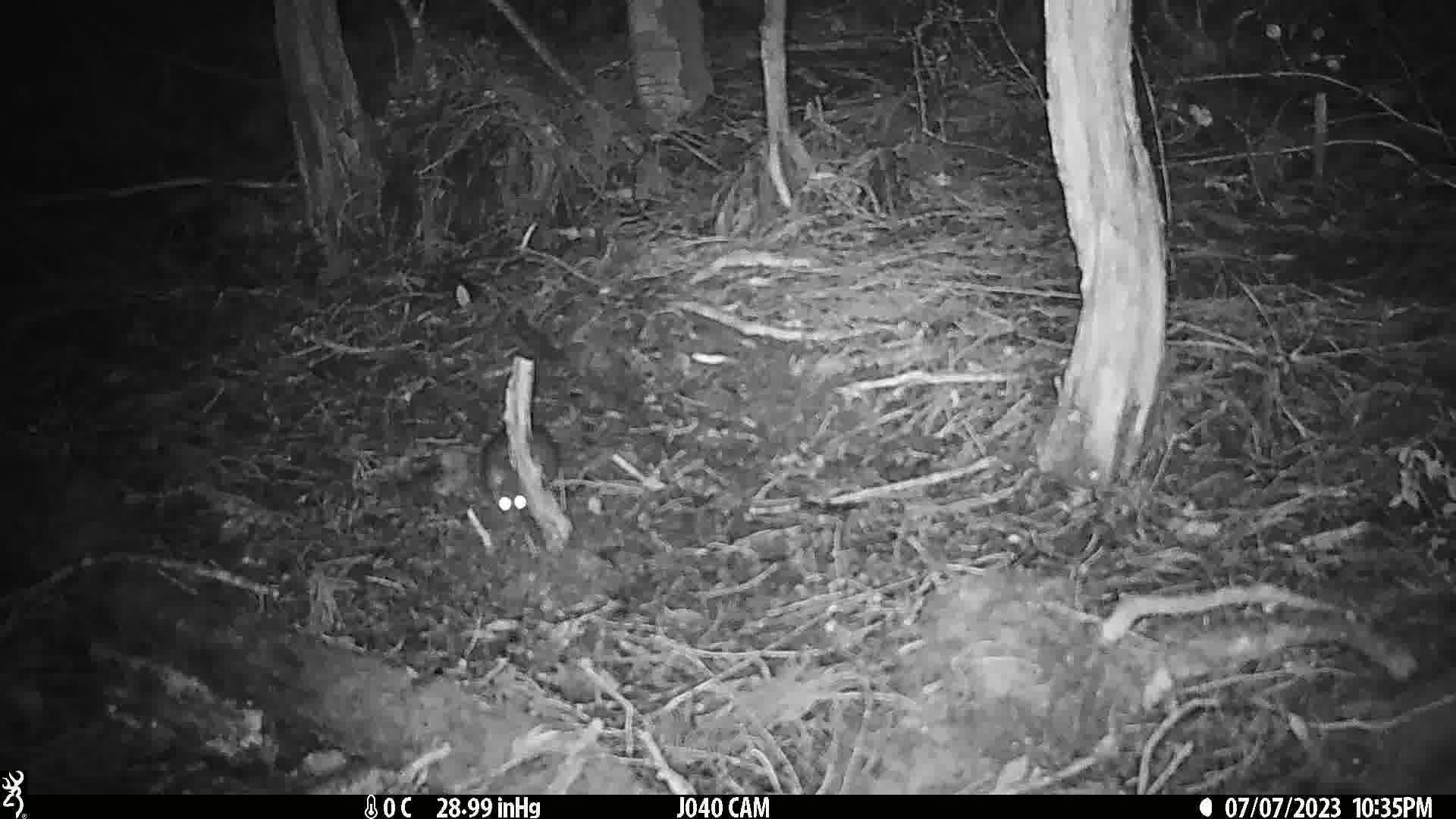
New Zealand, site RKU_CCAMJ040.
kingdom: Animalia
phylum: Chordata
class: Mammalia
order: Rodentia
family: Muridae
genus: Rattus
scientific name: Rattus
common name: rat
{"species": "rat (Rattus)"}